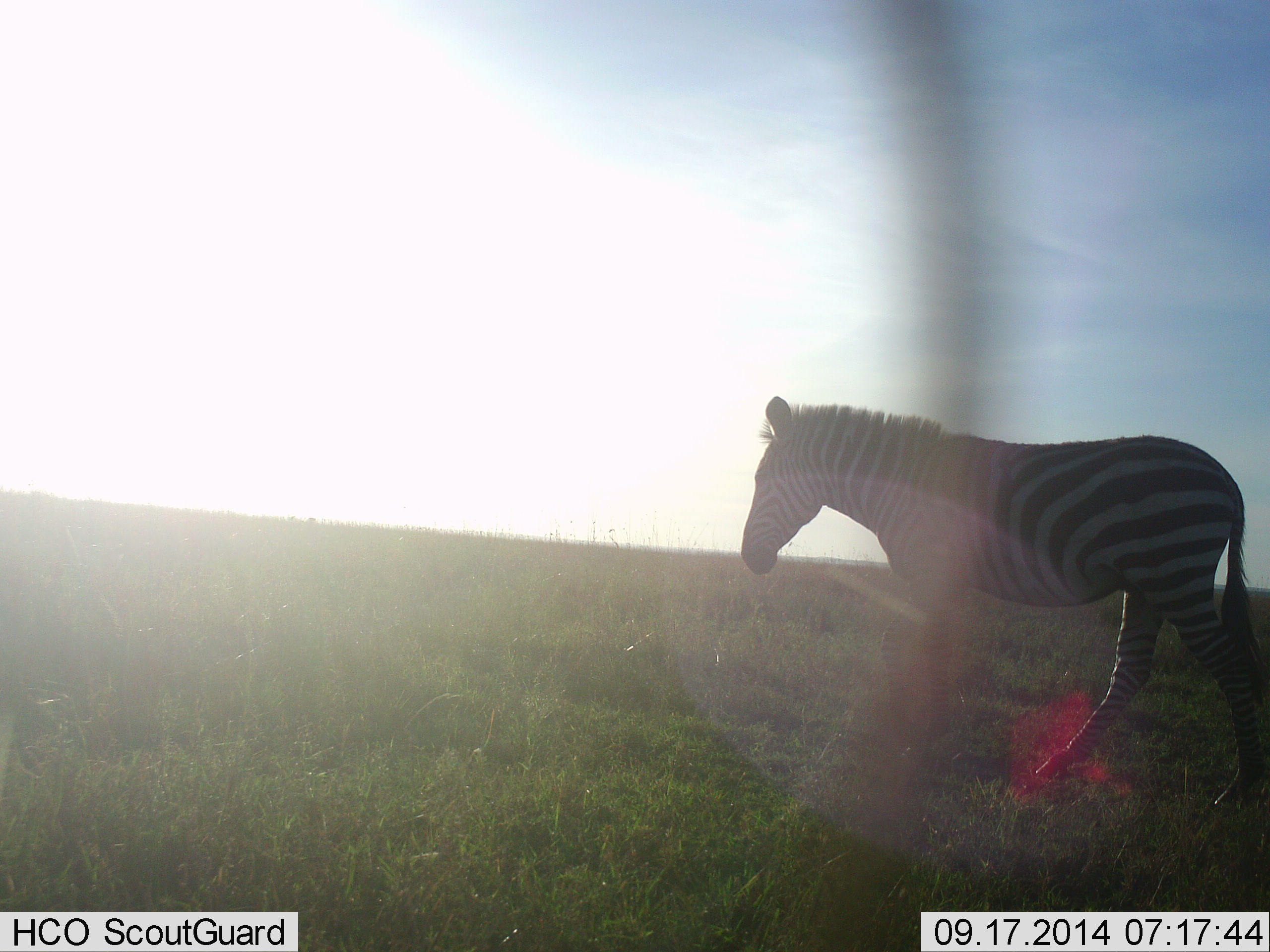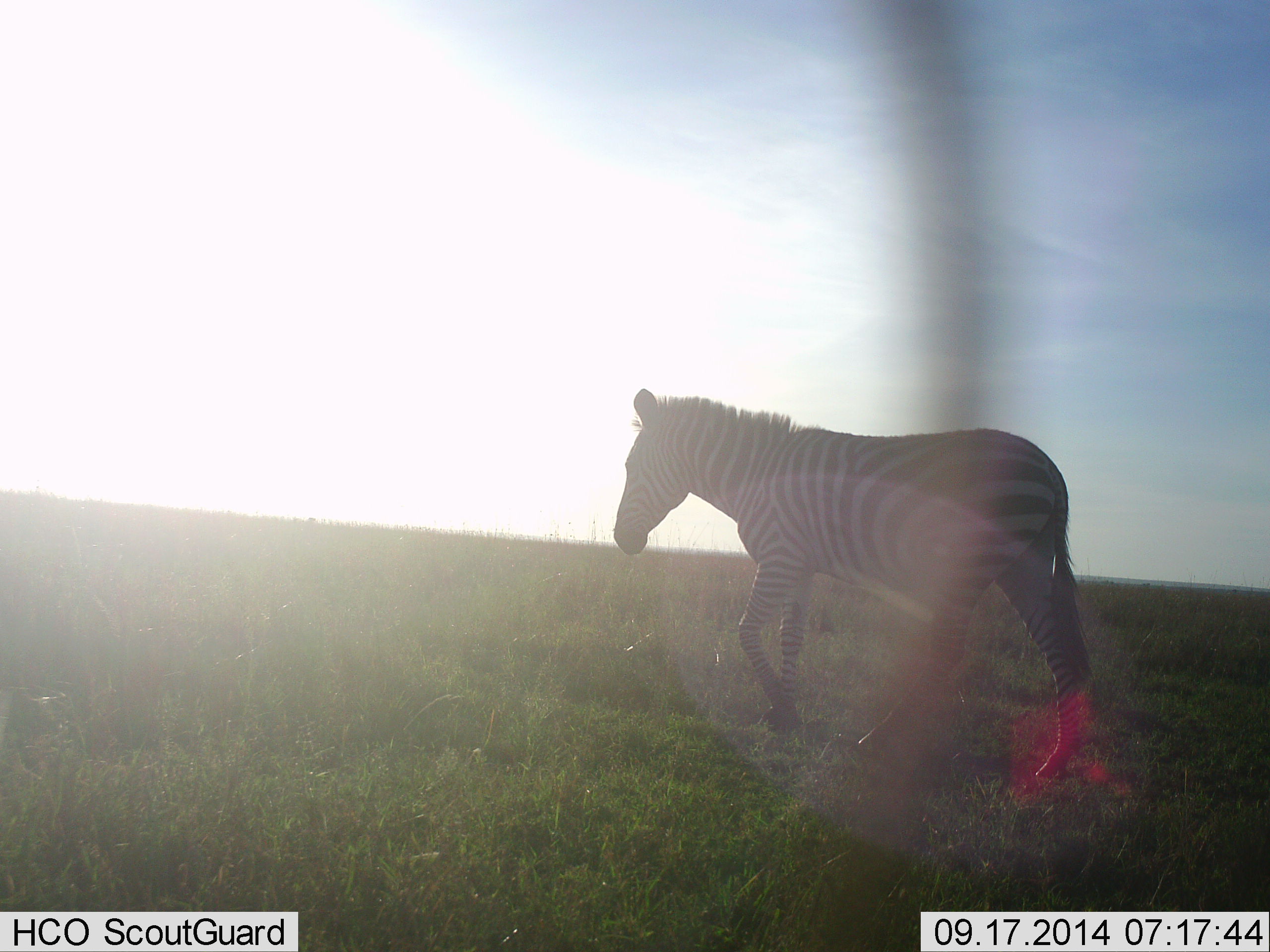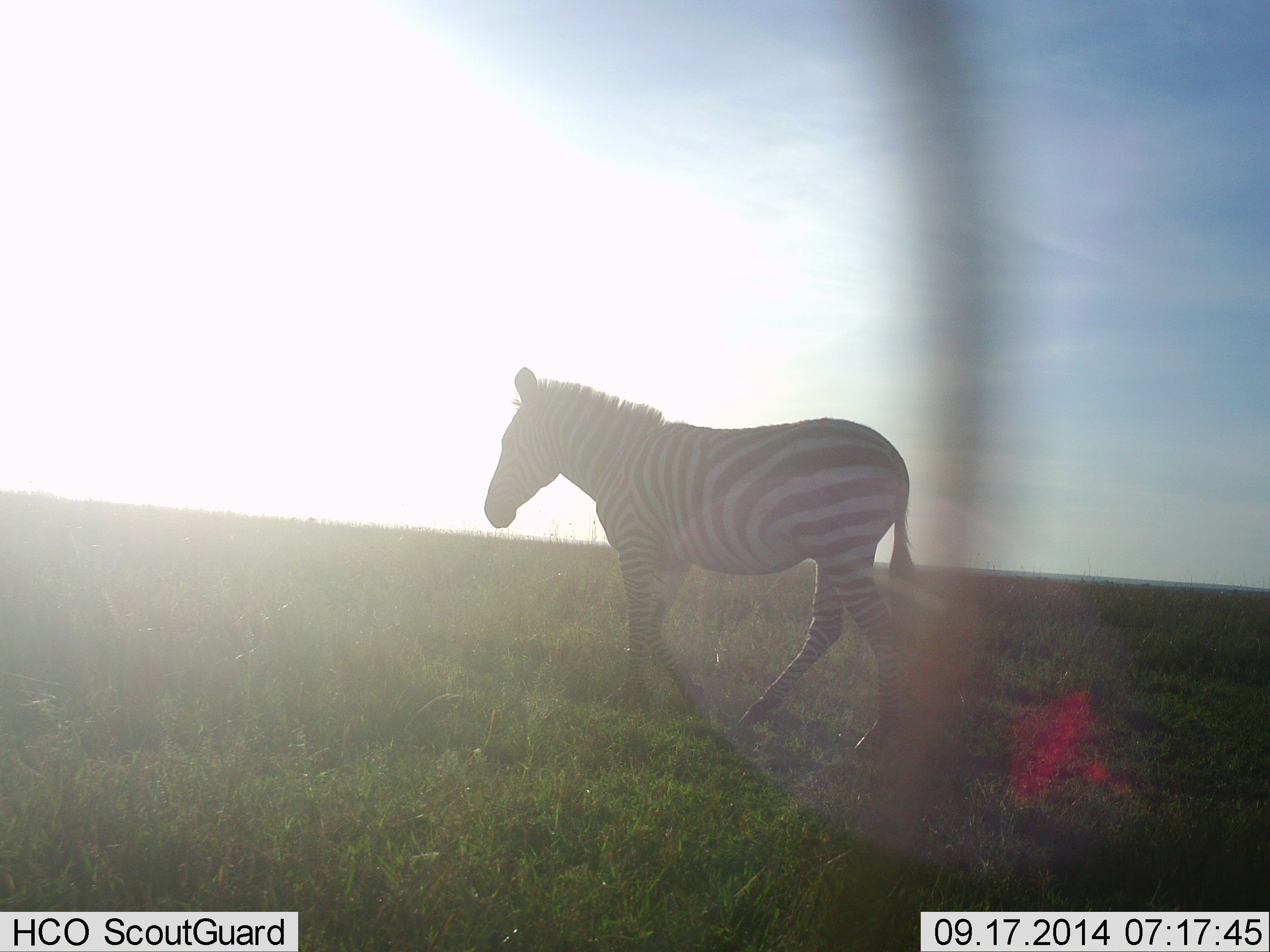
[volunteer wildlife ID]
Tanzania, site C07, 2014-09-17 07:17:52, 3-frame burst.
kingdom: Animalia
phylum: Chordata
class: Mammalia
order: Perissodactyla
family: Equidae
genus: Equus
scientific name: Equus quagga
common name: plains zebra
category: zebra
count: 1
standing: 0%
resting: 0%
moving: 100%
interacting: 0%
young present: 0%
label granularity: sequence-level